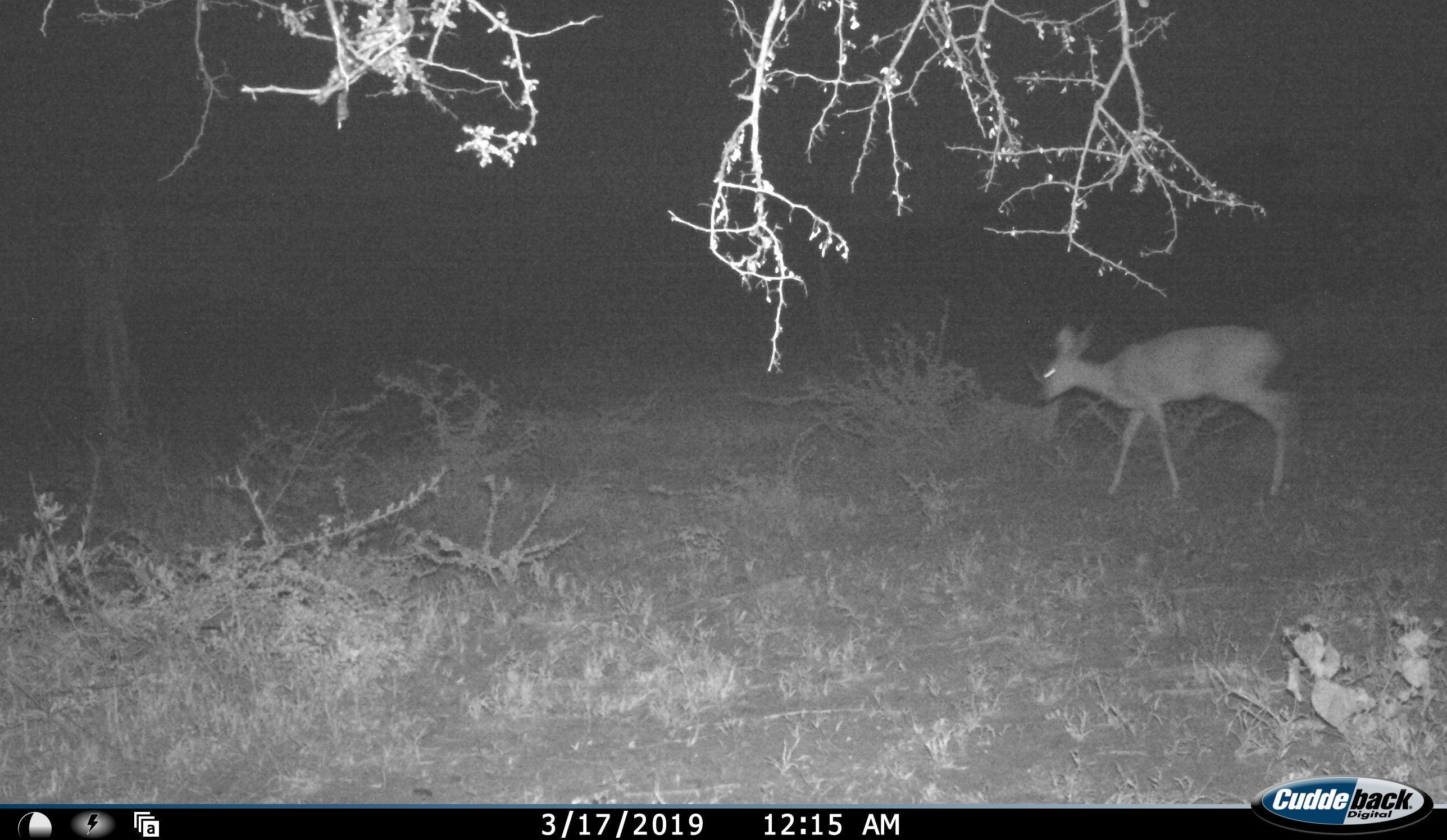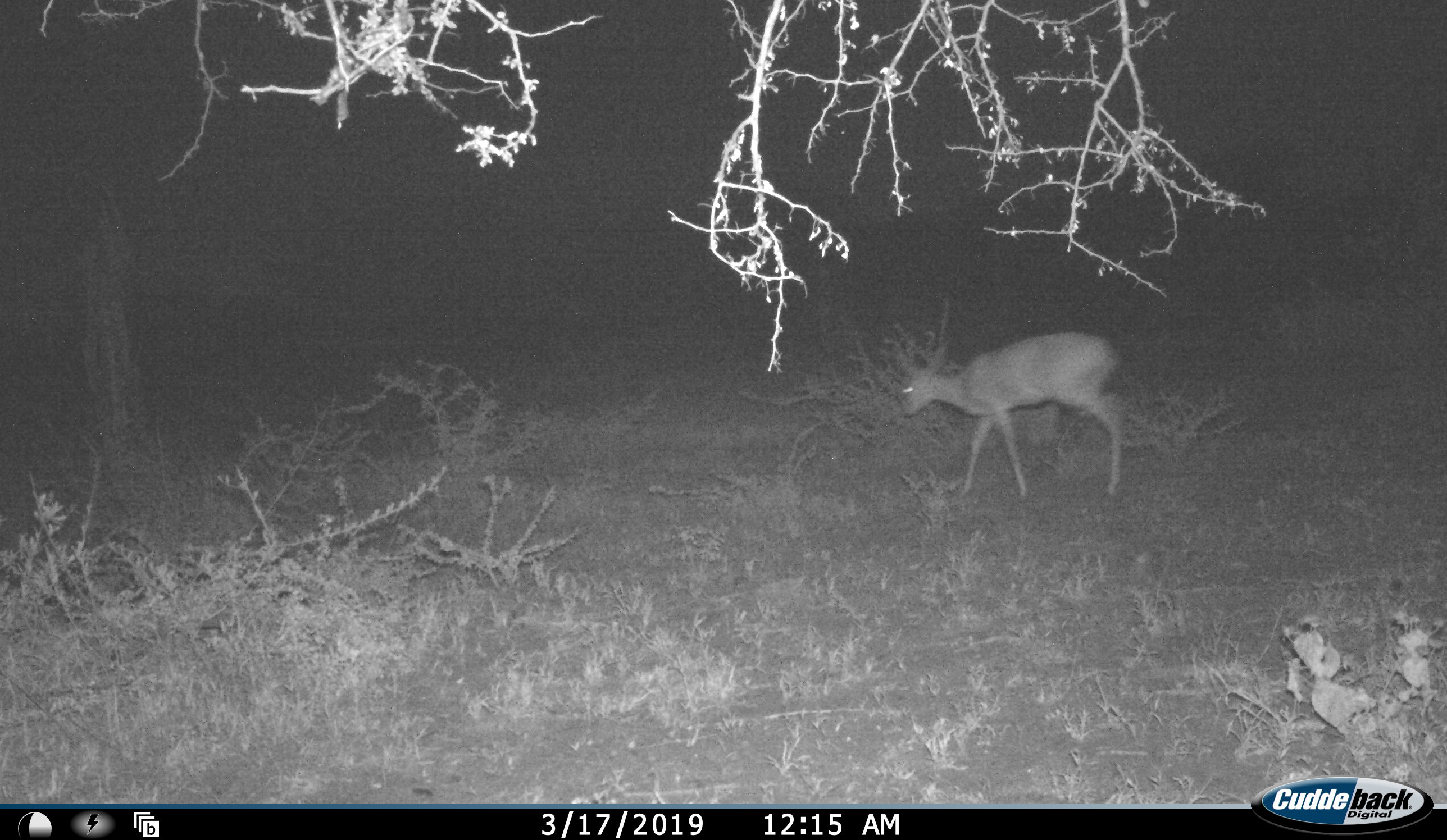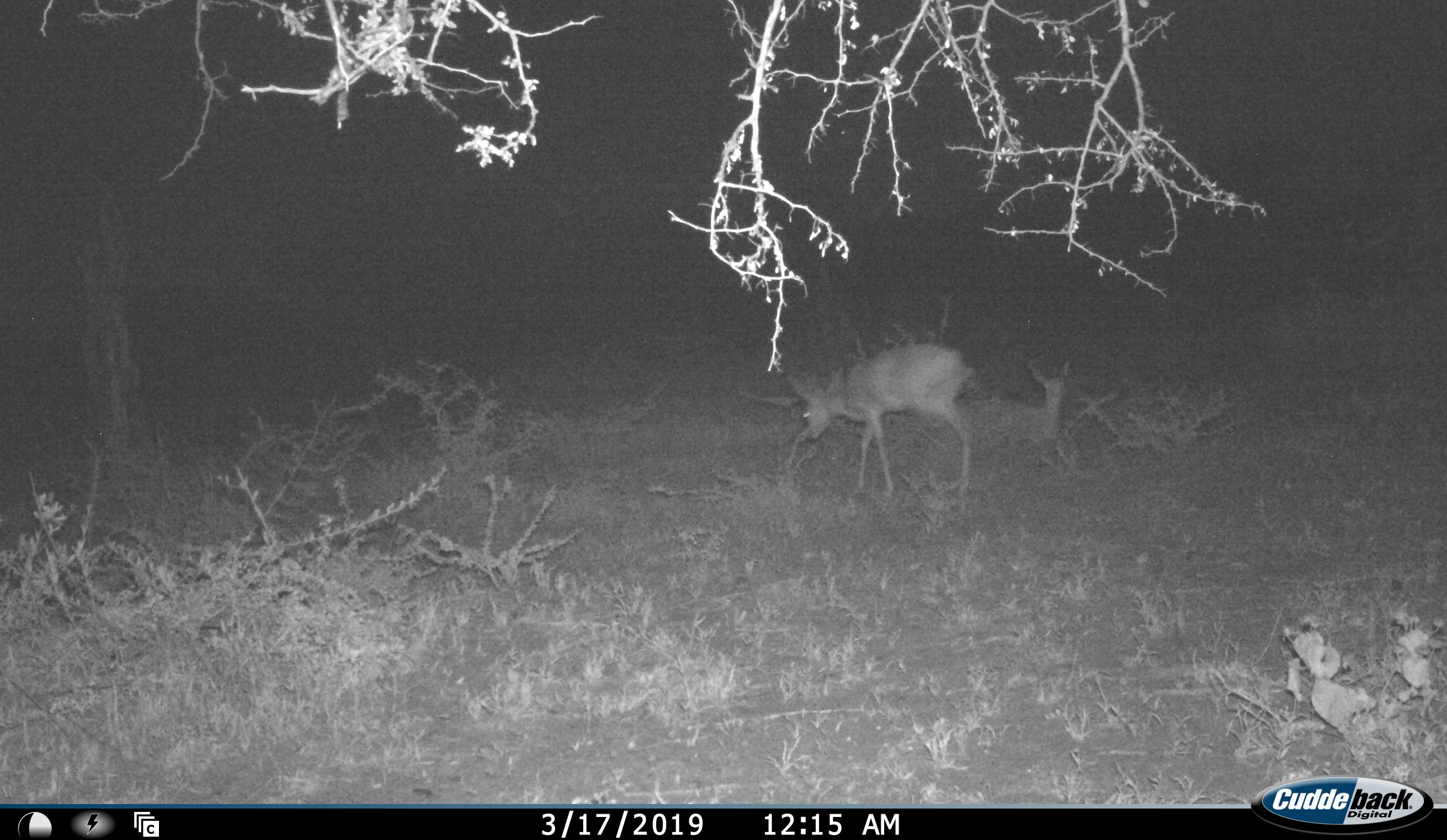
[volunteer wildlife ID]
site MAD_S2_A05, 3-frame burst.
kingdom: Animalia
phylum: Chordata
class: Mammalia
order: Artiodactyla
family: Bovidae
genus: Aepyceros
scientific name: Aepyceros melampus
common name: impala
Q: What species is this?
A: Impala (Aepyceros melampus).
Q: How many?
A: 1.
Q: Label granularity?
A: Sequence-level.